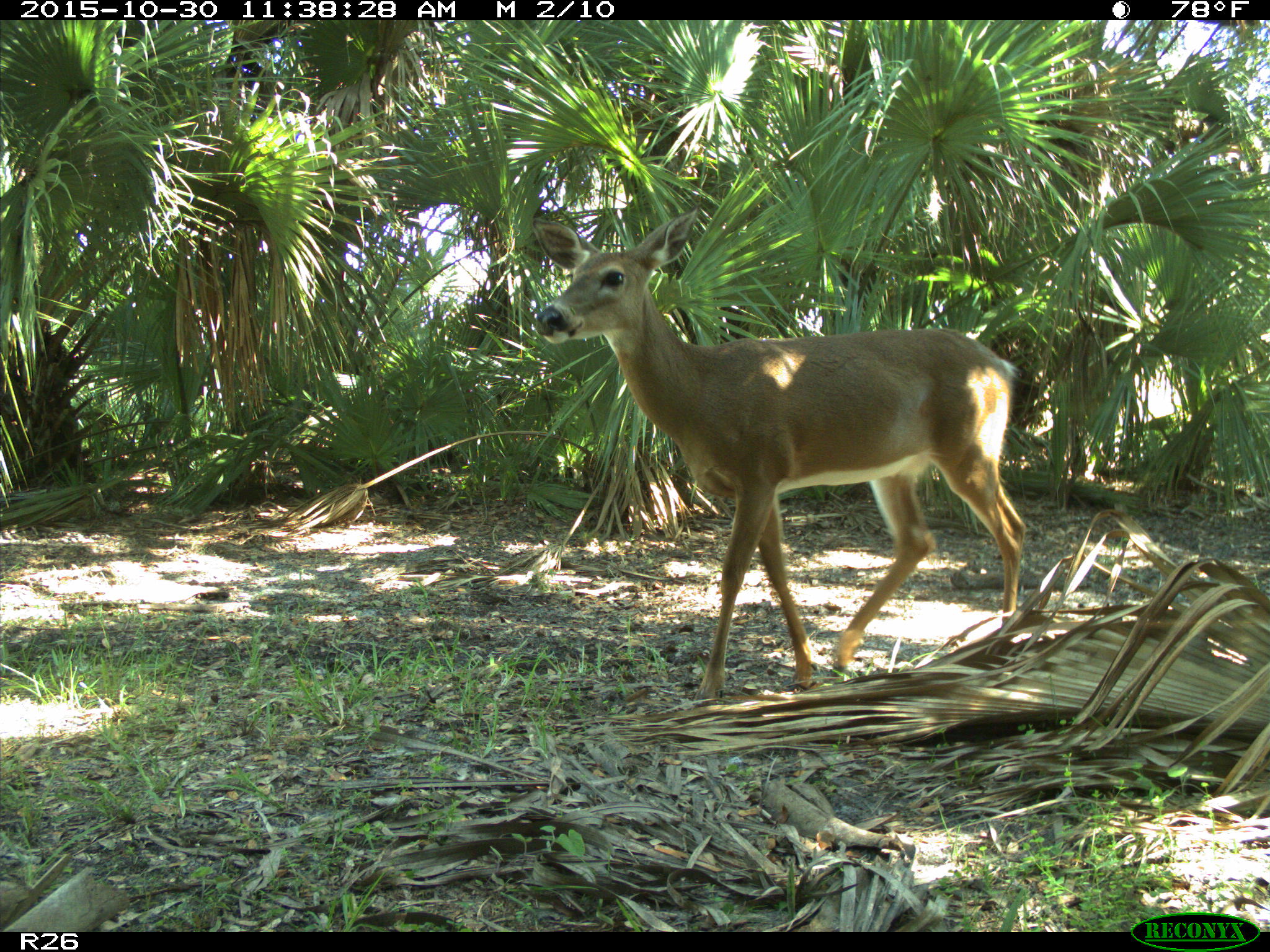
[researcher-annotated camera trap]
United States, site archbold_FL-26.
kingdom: Animalia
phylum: Chordata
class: Mammalia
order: Artiodactyla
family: Cervidae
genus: Odocoileus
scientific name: Odocoileus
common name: deer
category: unidentified deer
Unidentified deer (deer) (Odocoileus).